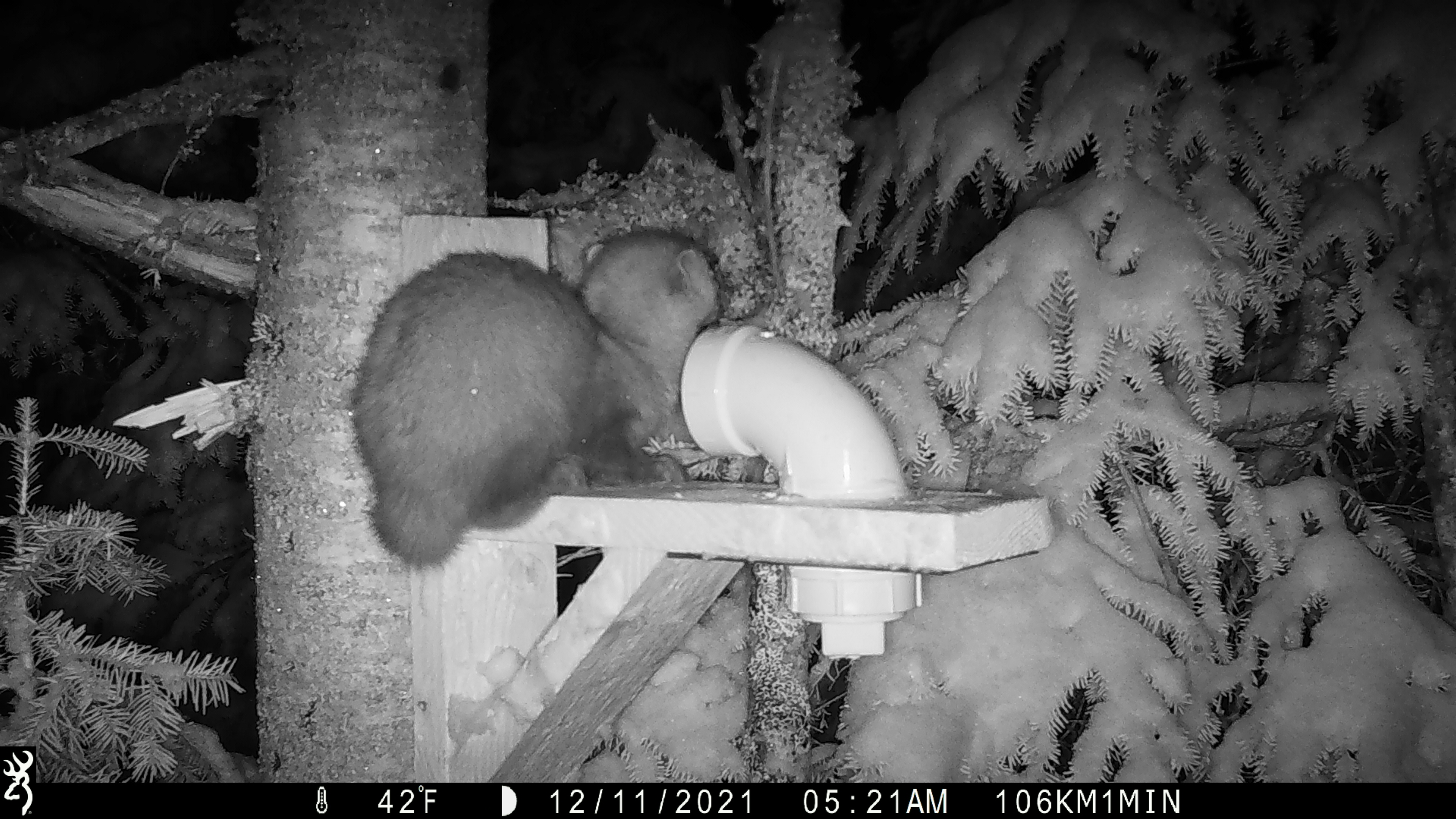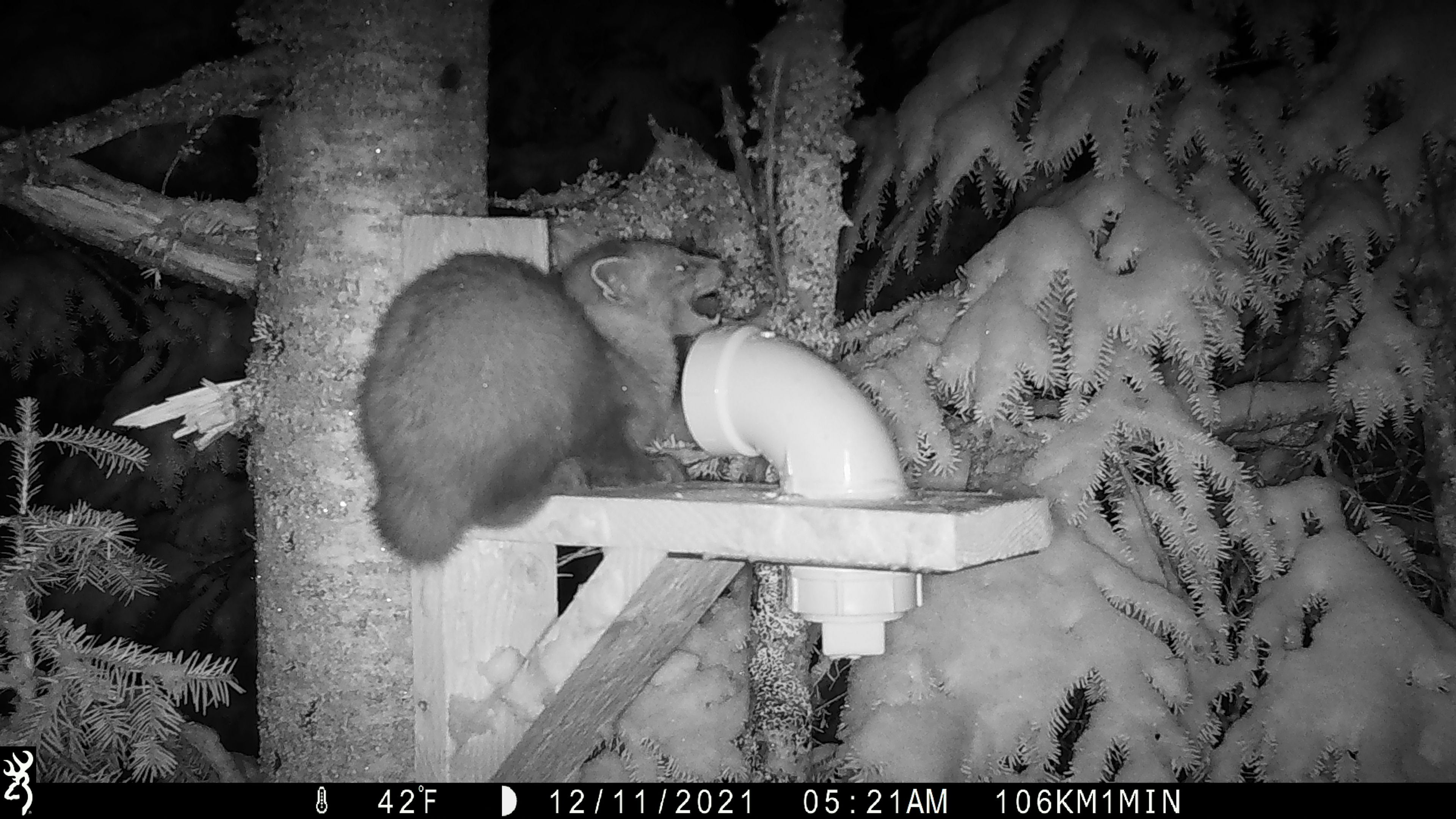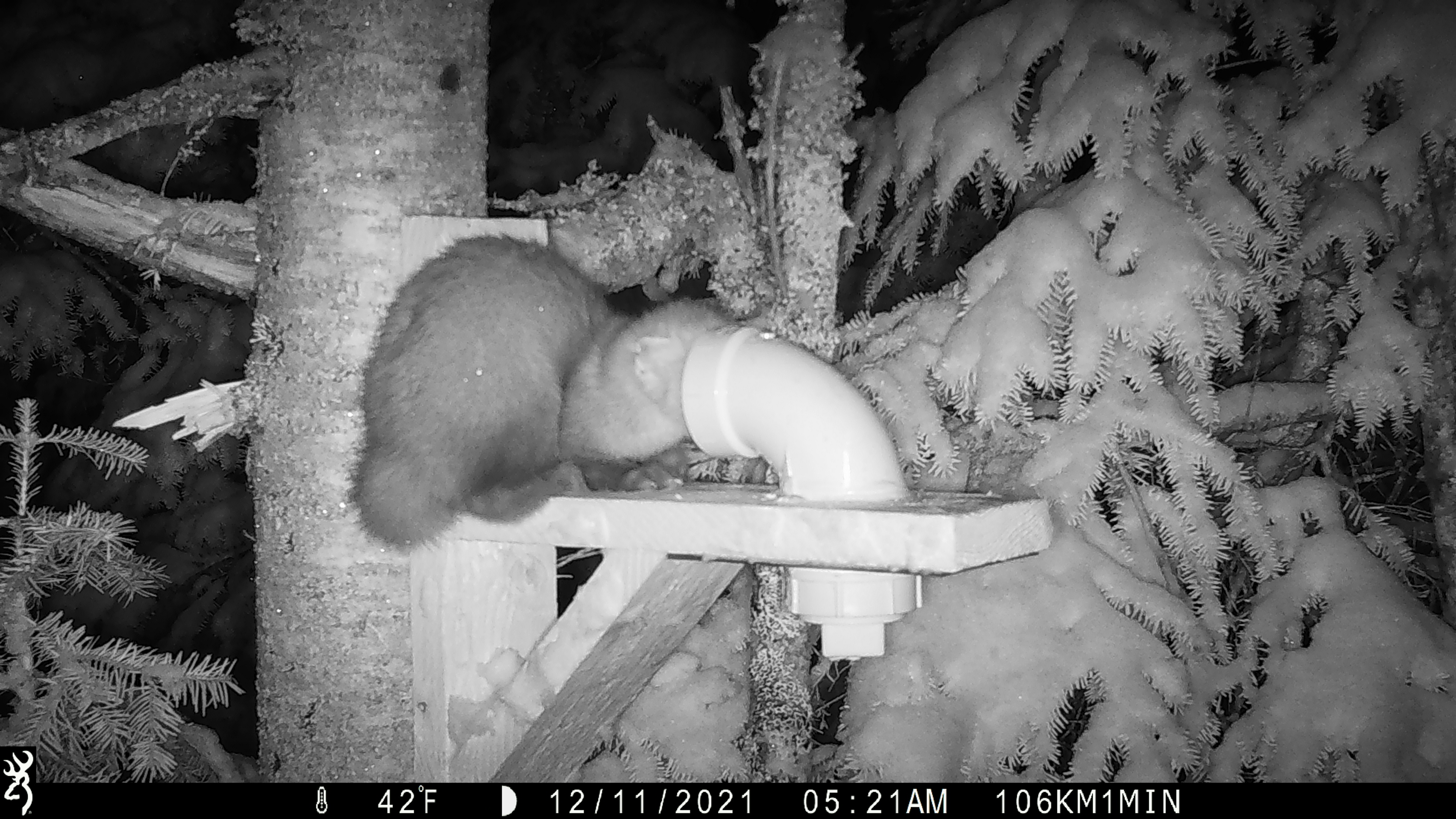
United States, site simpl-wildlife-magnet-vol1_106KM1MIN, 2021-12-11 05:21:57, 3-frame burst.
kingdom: Animalia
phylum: Chordata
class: Mammalia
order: Carnivora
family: Mustelidae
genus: Martes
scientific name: Martes americana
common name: american marten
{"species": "american marten (Martes americana)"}